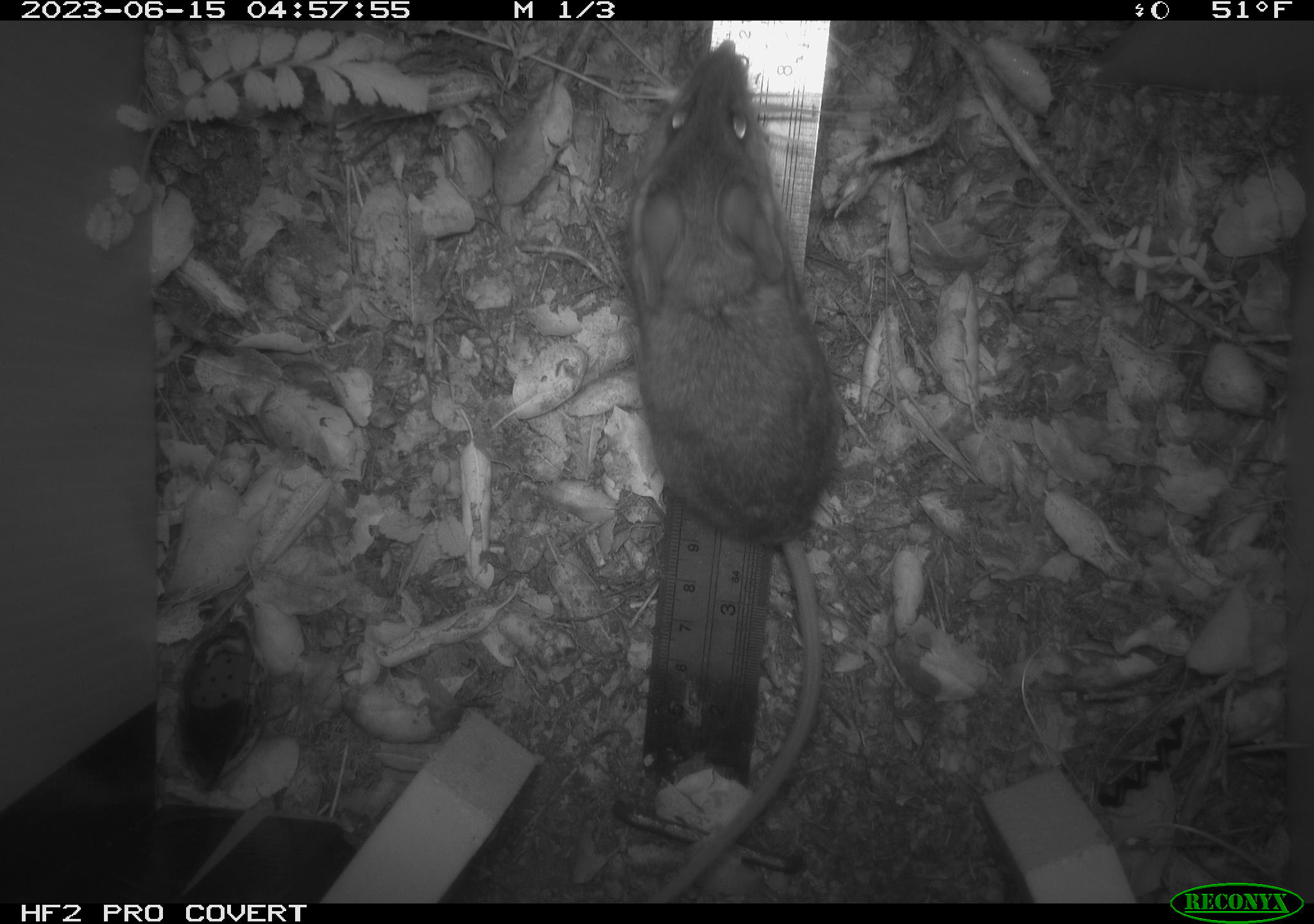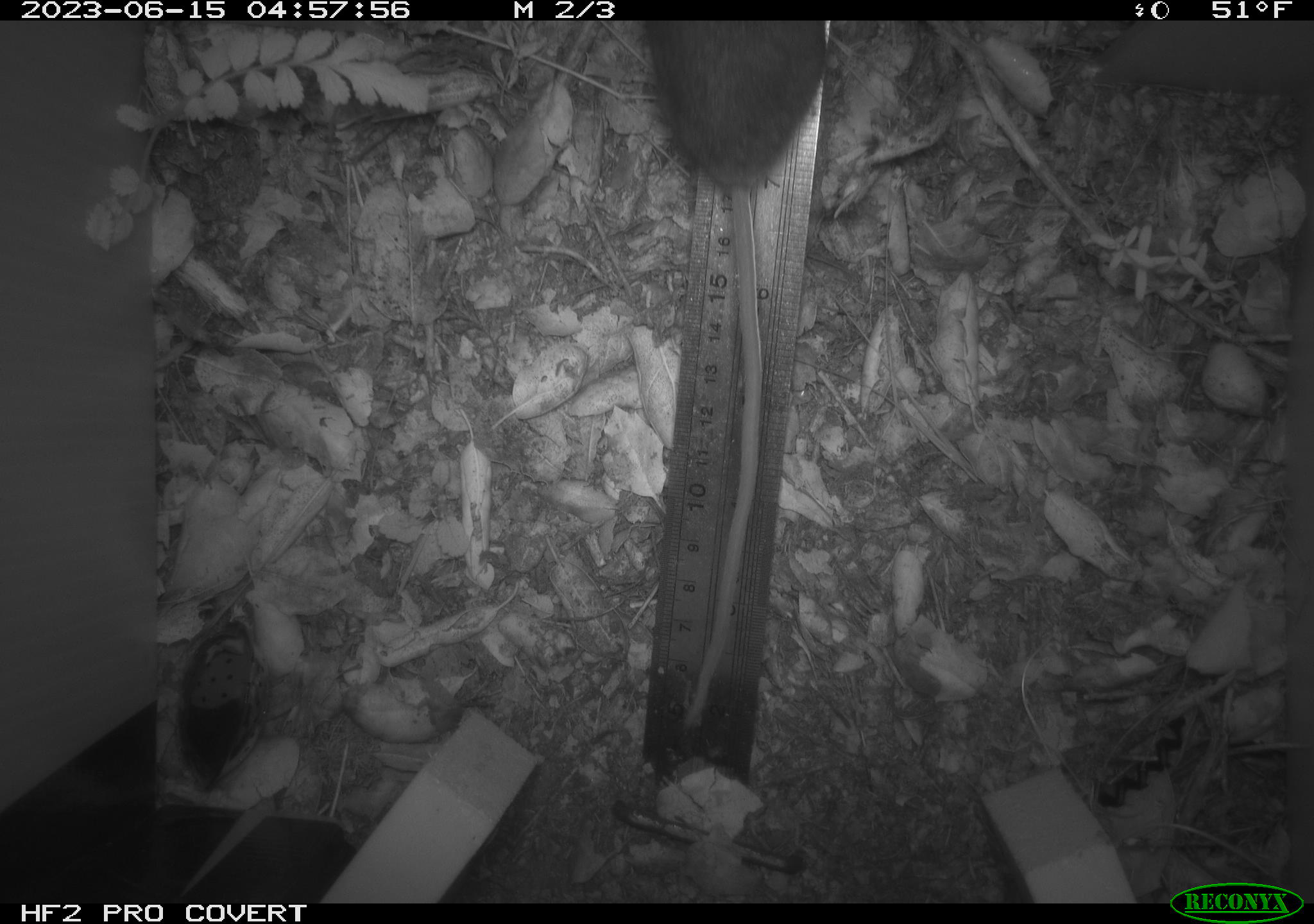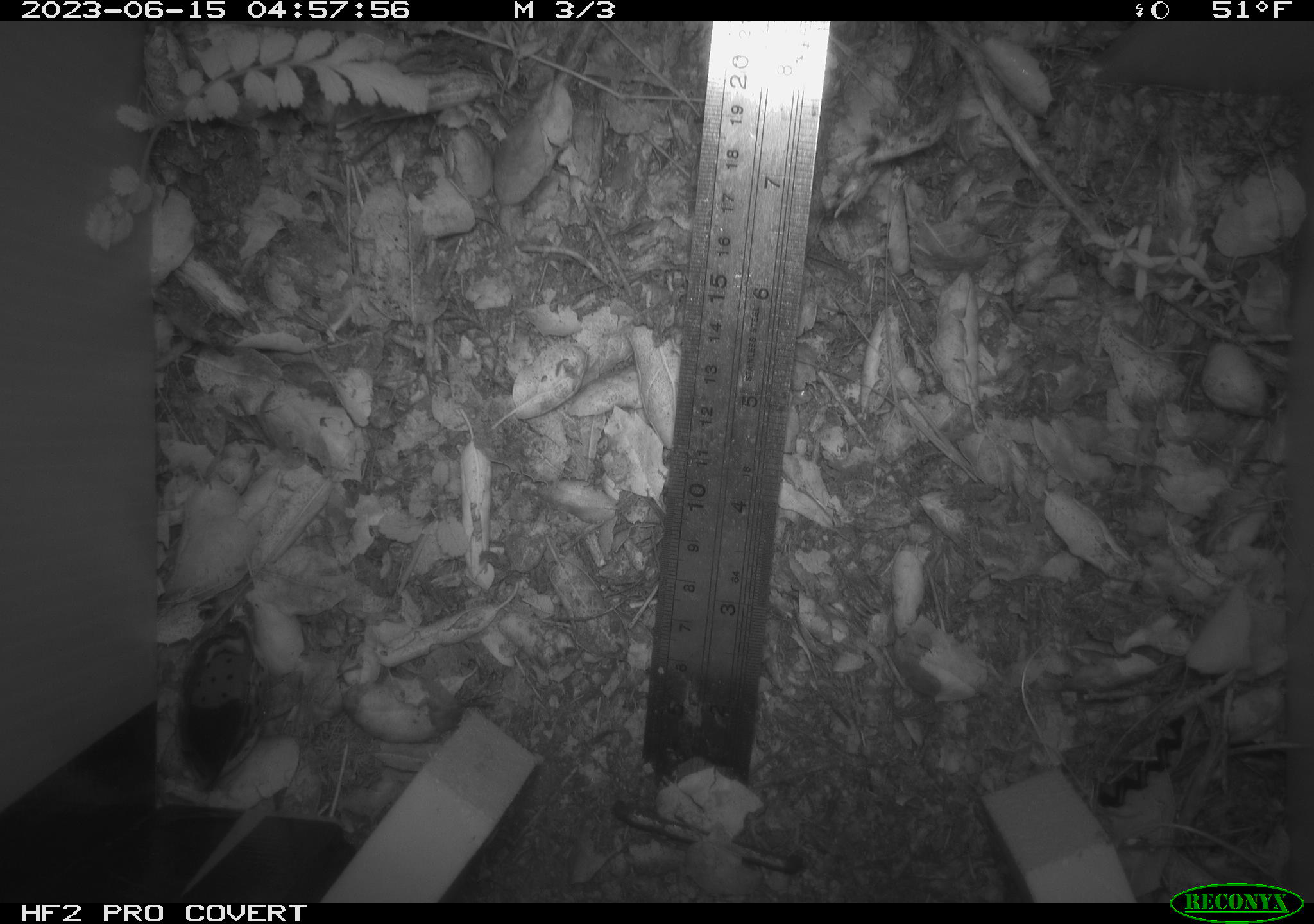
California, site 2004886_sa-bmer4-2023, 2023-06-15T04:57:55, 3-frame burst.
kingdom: Animalia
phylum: Chordata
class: Mammalia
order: Rodentia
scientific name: Rodentia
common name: mouse species